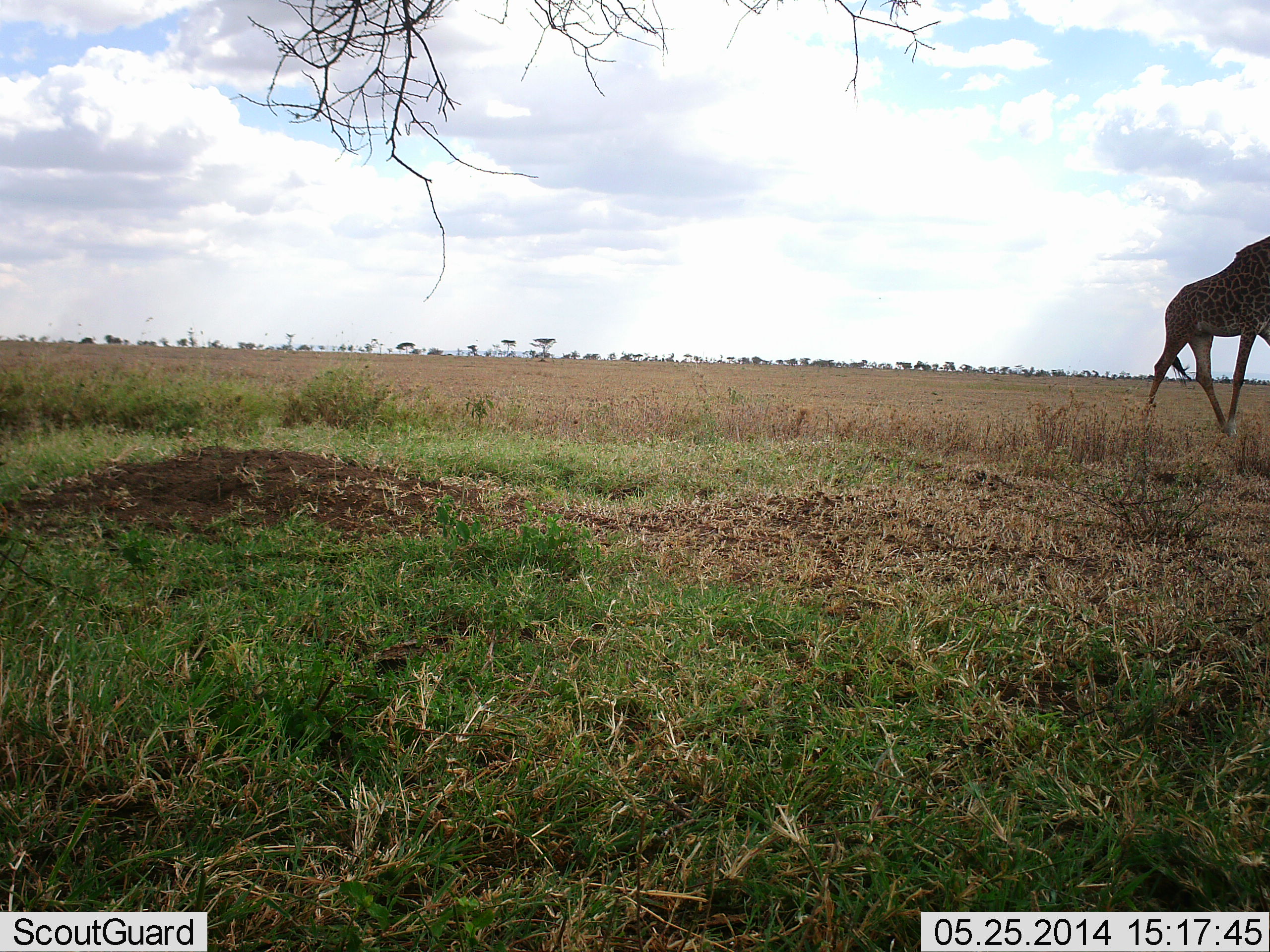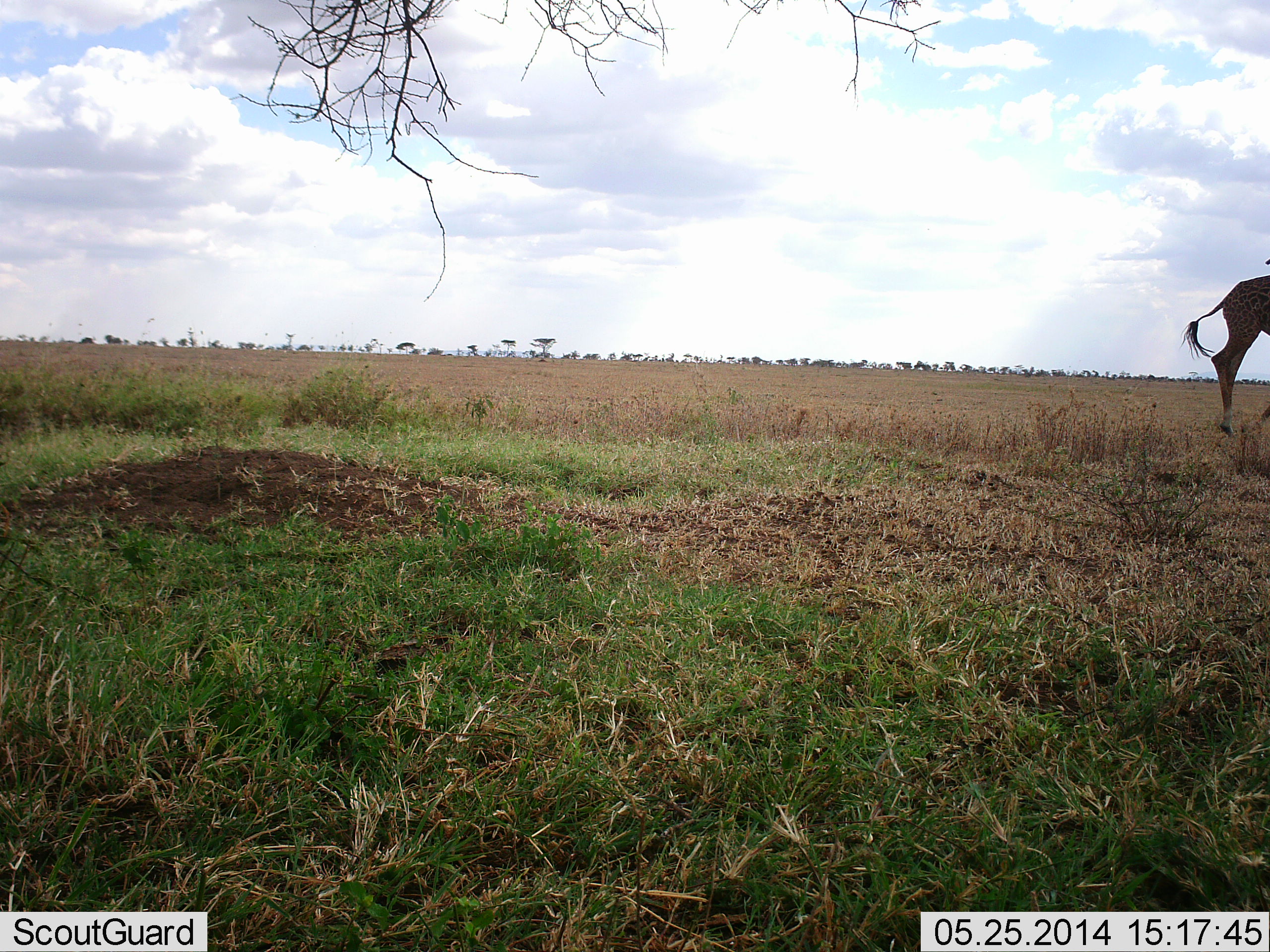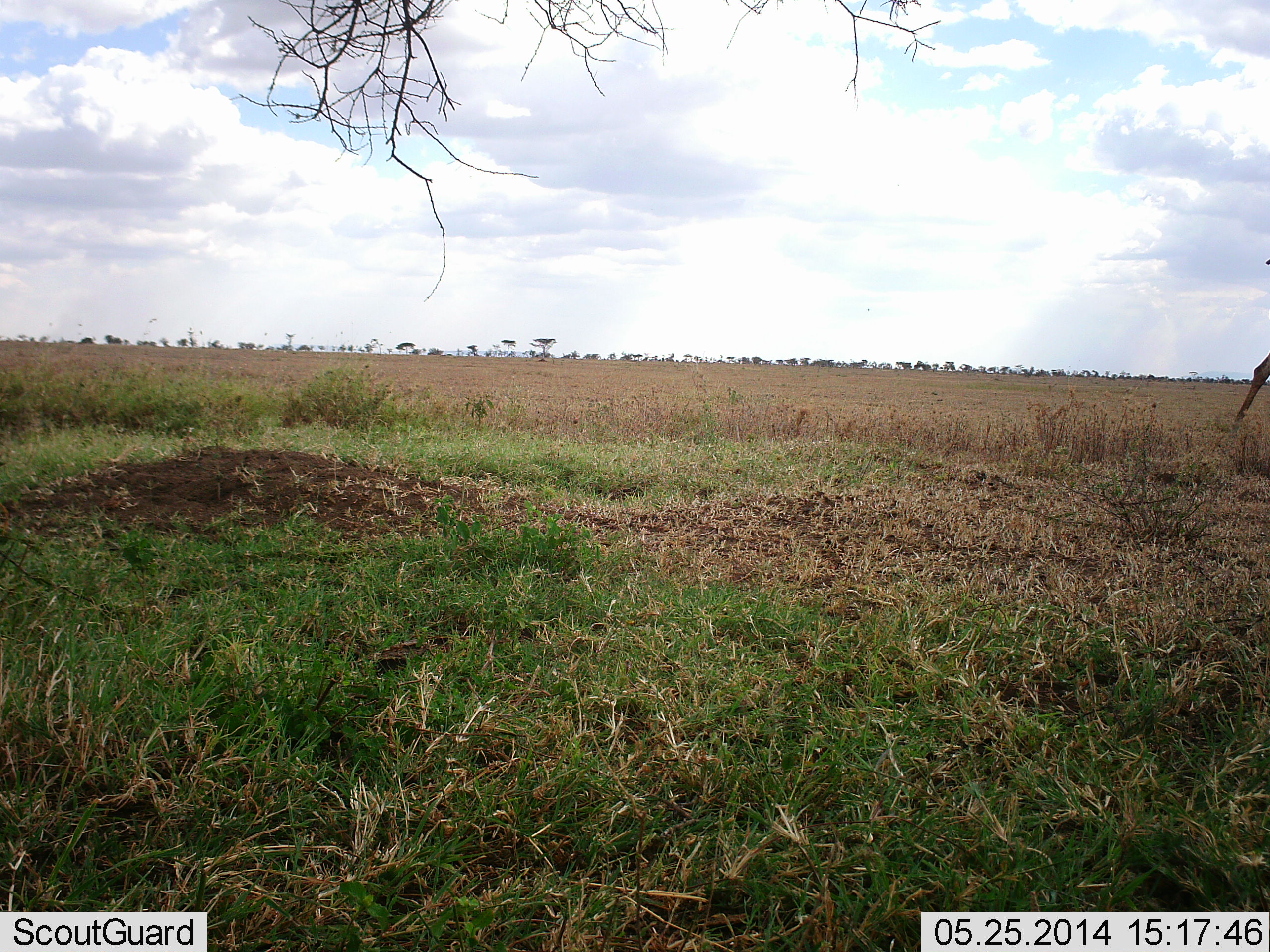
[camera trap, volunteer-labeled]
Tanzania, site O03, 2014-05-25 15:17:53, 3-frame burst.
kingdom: Animalia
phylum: Chordata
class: Mammalia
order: Artiodactyla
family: Giraffidae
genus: Giraffa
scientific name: Giraffa camelopardalis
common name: giraffe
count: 1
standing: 10%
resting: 0%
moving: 90%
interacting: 0%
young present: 0%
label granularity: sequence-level